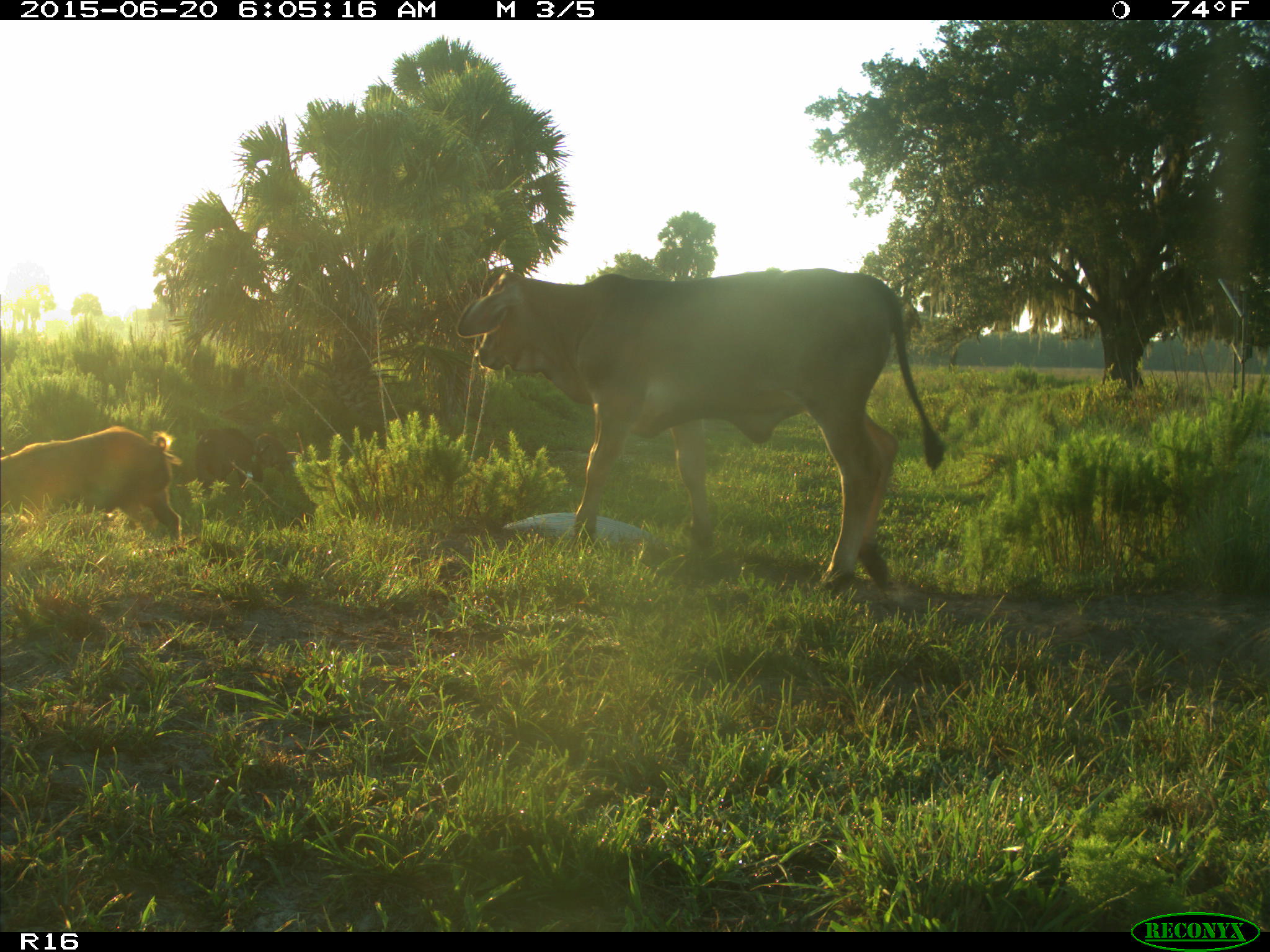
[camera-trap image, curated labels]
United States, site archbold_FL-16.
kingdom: Animalia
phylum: Chordata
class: Mammalia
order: Artiodactyla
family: Suidae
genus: Sus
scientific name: Sus scrofa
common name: wild boar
Sus scrofa (wild boar).